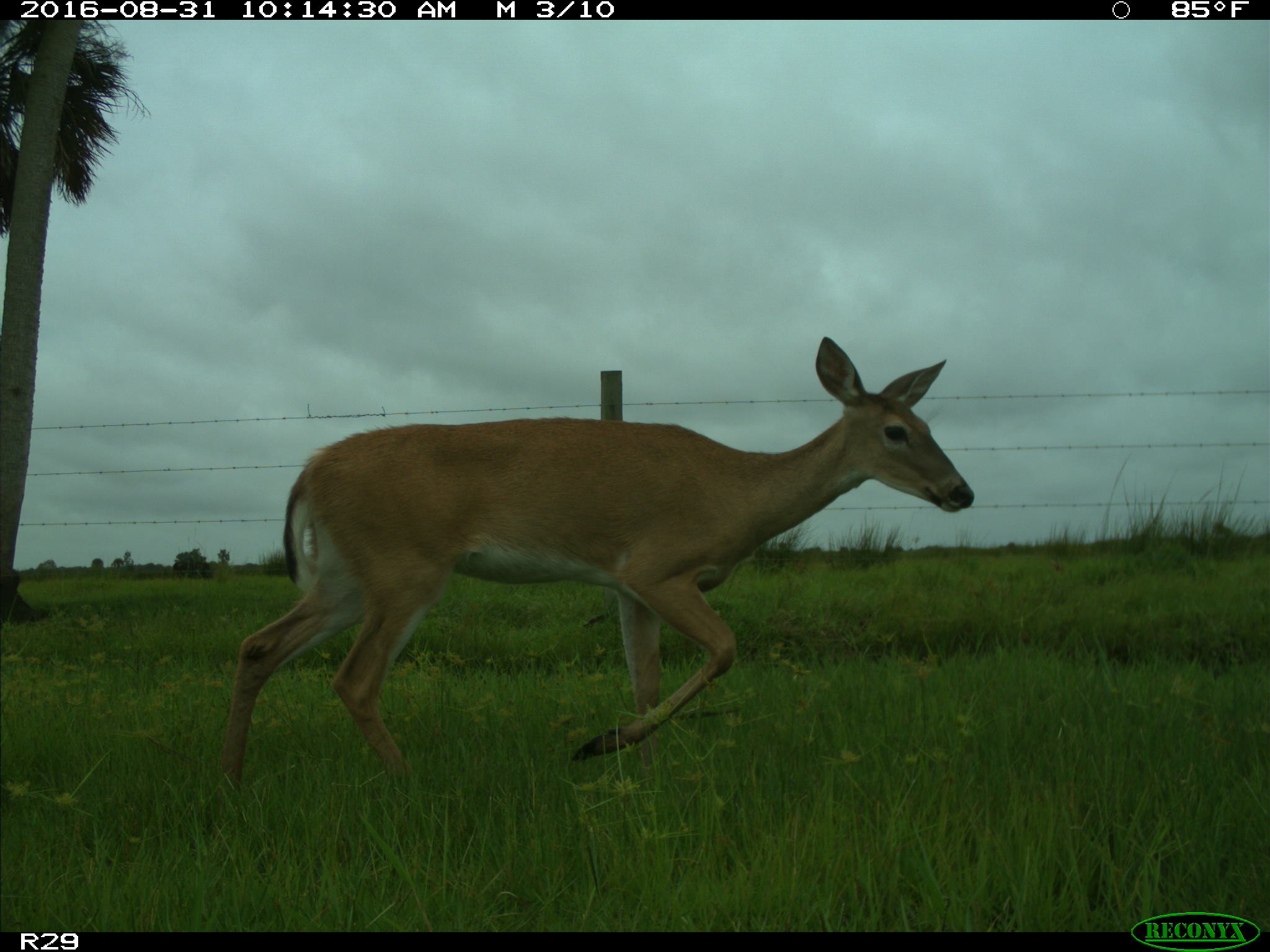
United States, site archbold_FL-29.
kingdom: Animalia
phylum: Chordata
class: Mammalia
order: Artiodactyla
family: Cervidae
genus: Odocoileus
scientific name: Odocoileus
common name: deer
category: unidentified deer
Unidentified deer (deer) (Odocoileus).